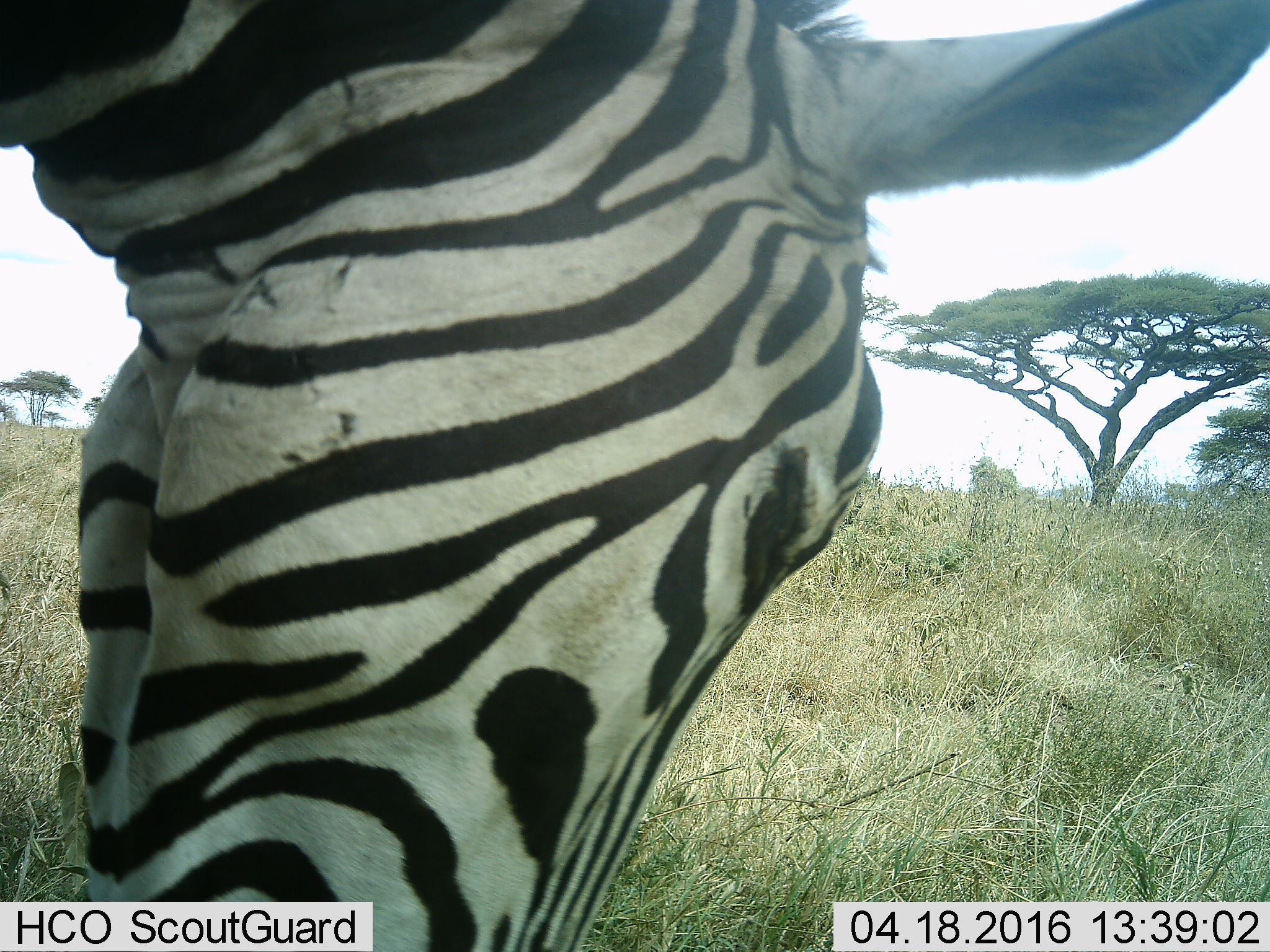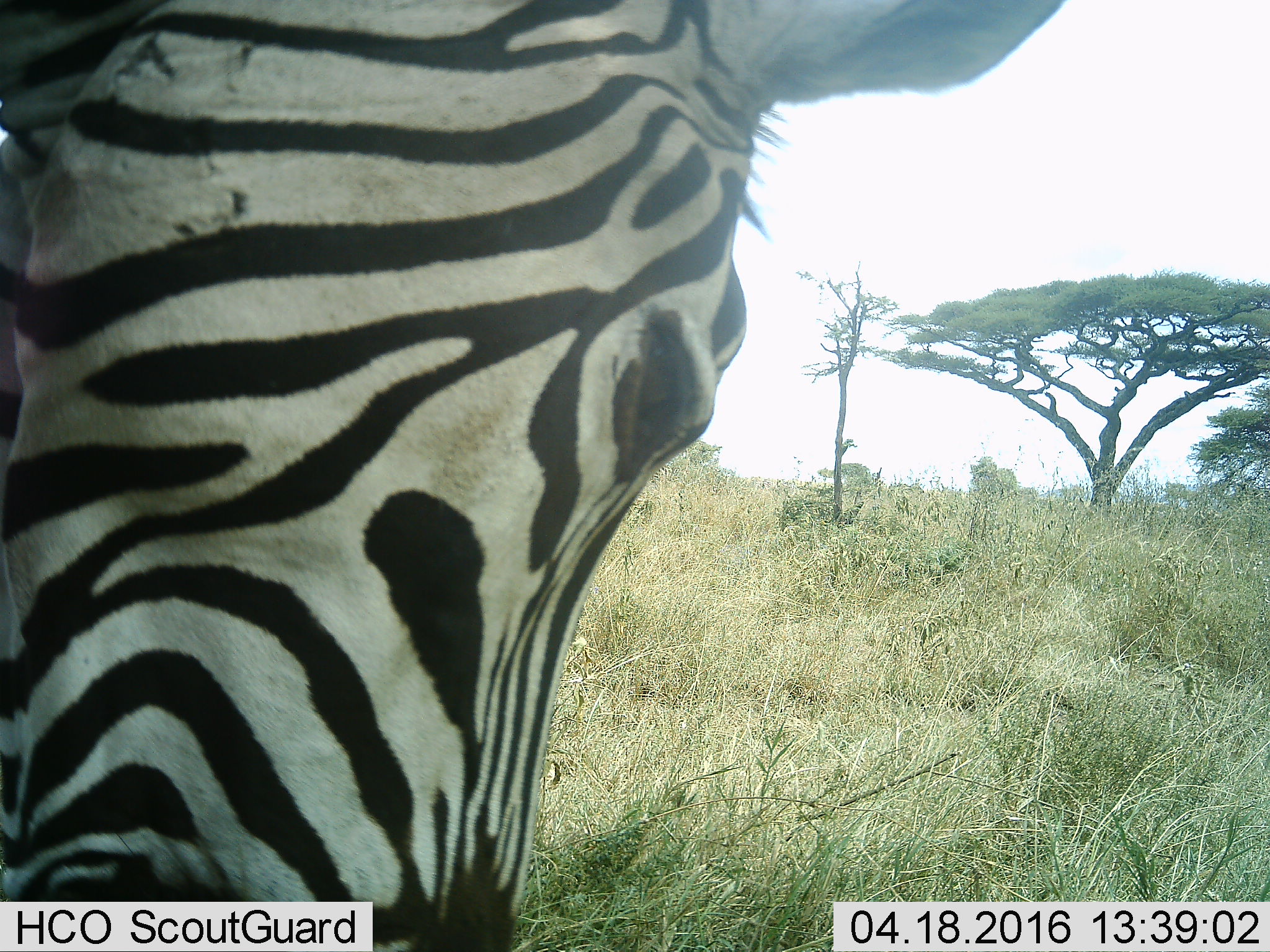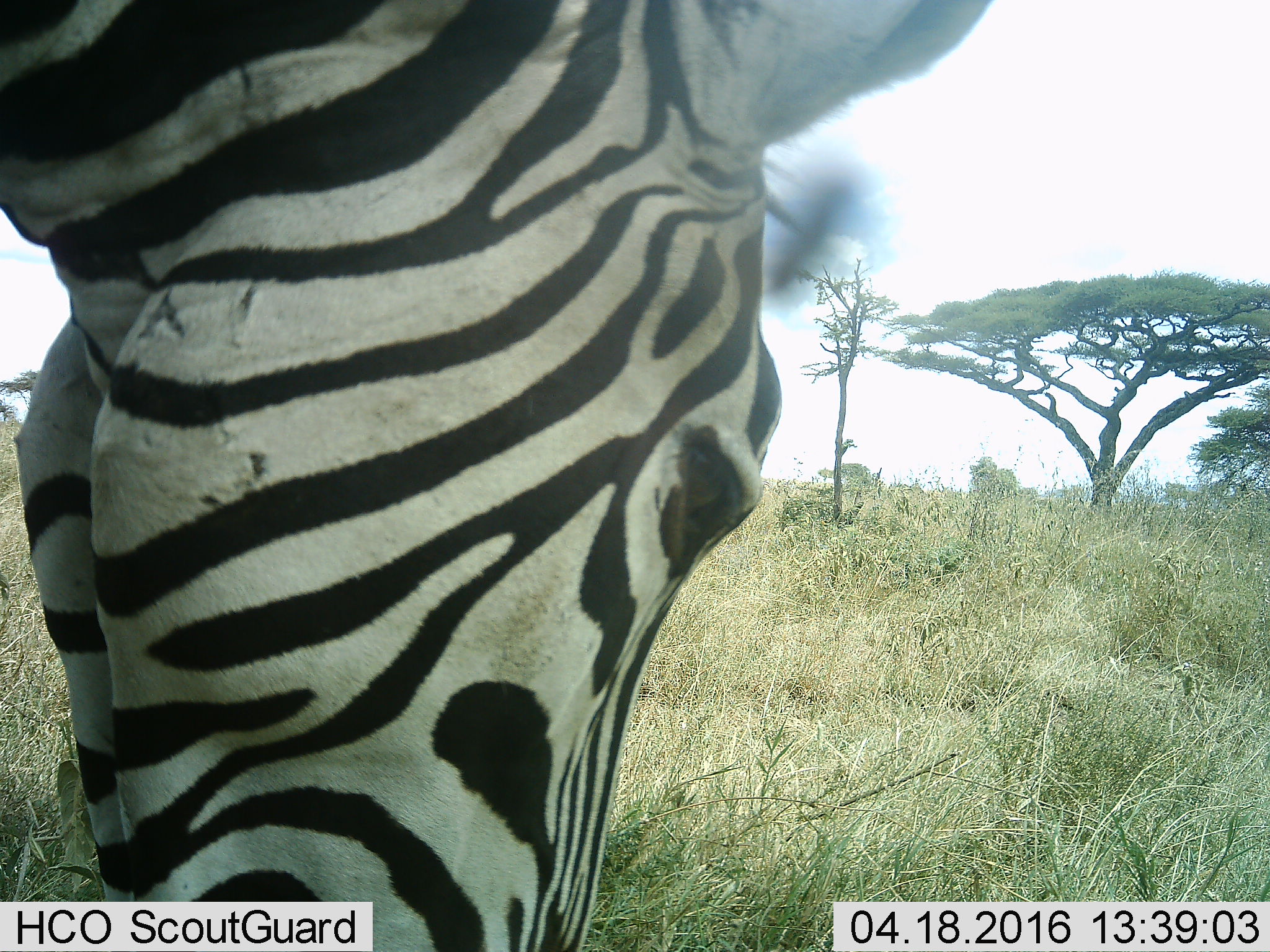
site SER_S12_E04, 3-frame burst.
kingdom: Animalia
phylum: Chordata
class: Mammalia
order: Perissodactyla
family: Equidae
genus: Equus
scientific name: Equus quagga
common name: plains zebra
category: zebraplains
Zebraplains (plains zebra) (Equus quagga), count 1. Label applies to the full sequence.